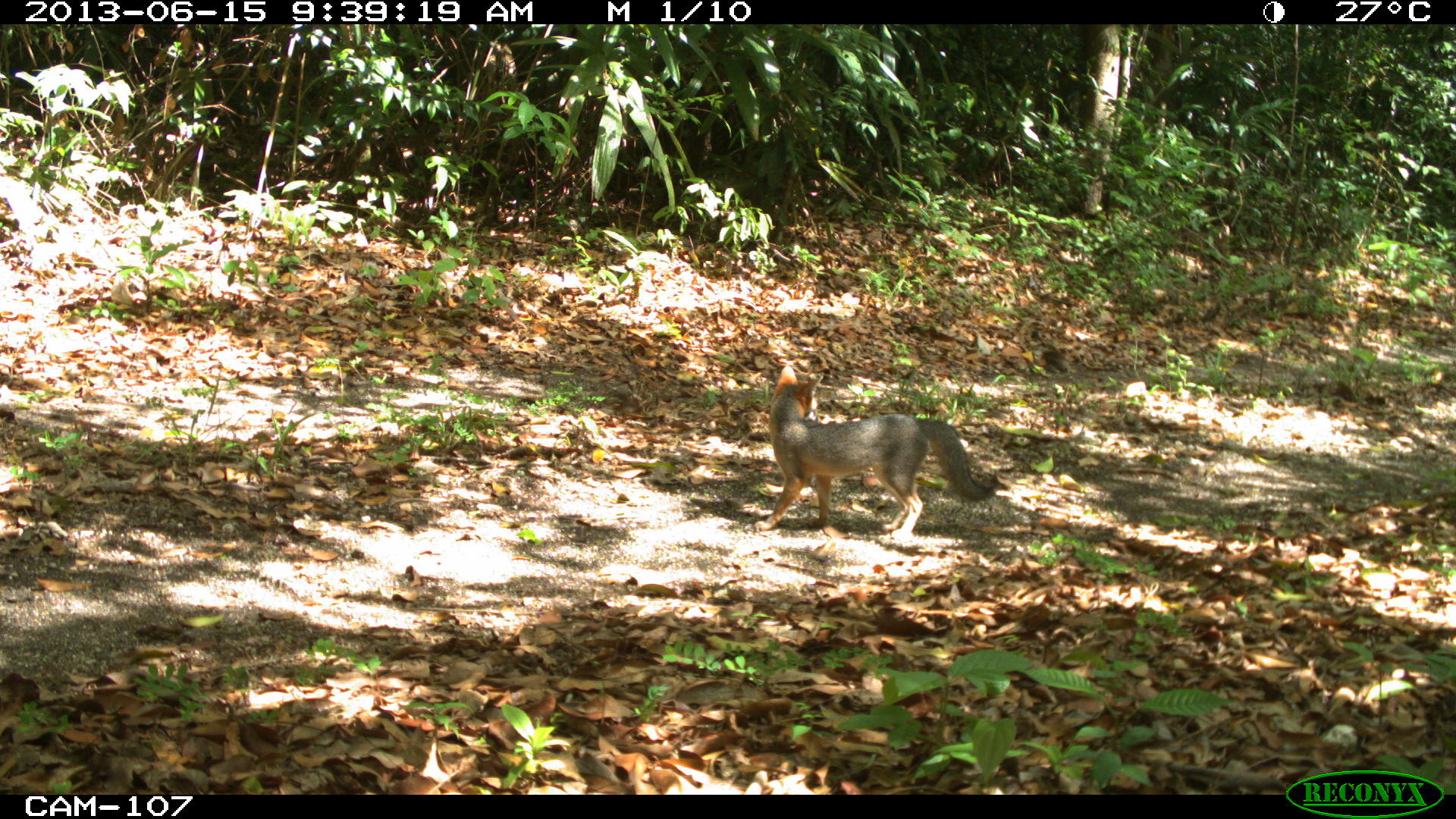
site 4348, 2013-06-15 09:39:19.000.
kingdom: Animalia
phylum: Chordata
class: Mammalia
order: Carnivora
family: Canidae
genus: Urocyon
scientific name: Urocyon cinereoargenteus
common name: gray fox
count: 1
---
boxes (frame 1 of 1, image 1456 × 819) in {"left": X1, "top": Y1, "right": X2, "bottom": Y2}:
urocyon cinereoargenteus: {"left": 753, "top": 364, "right": 999, "bottom": 541}